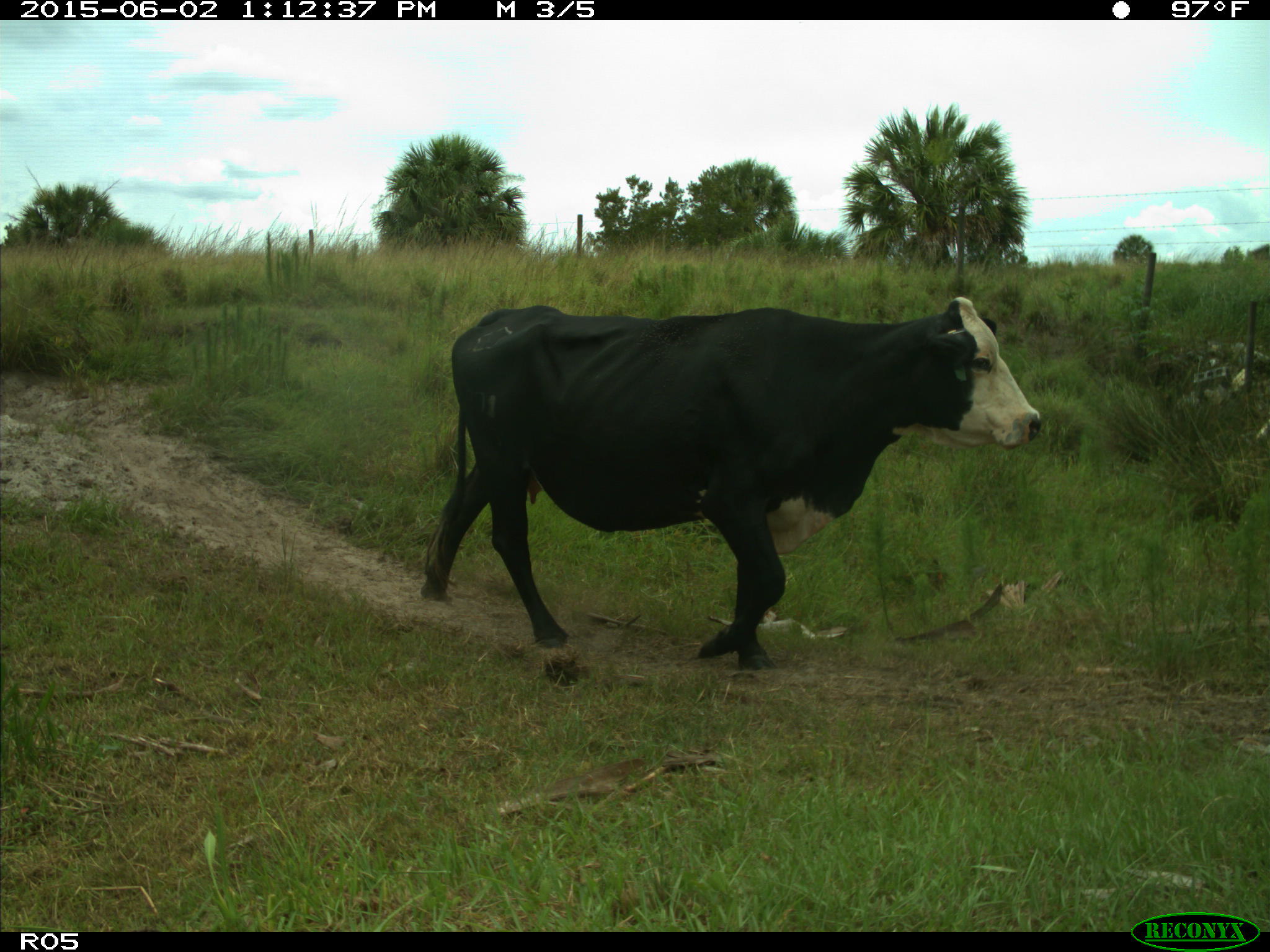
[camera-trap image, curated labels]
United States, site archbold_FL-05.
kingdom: Animalia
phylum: Chordata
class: Mammalia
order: Artiodactyla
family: Bovidae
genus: Bos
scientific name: Bos taurus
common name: domestic cow